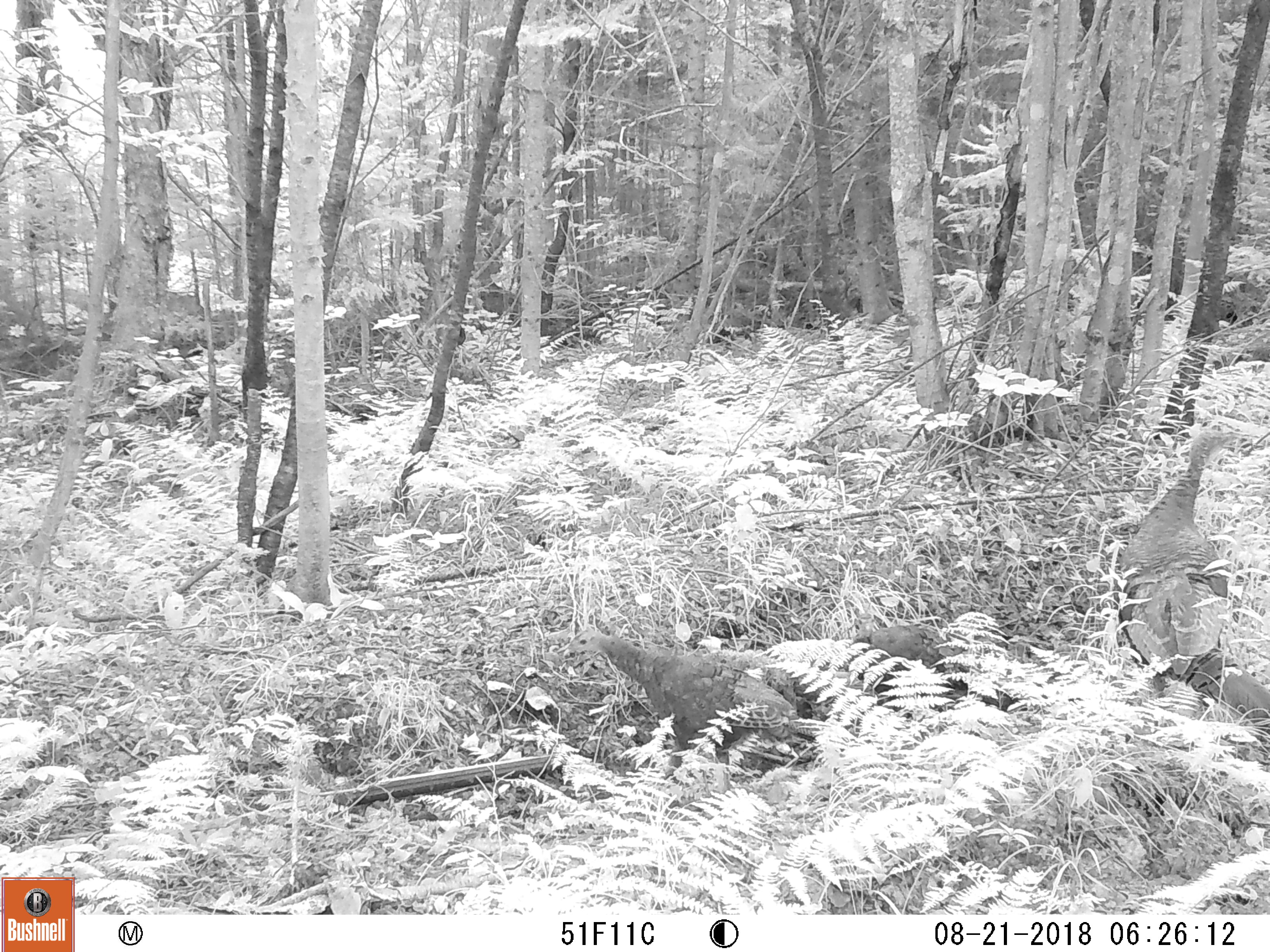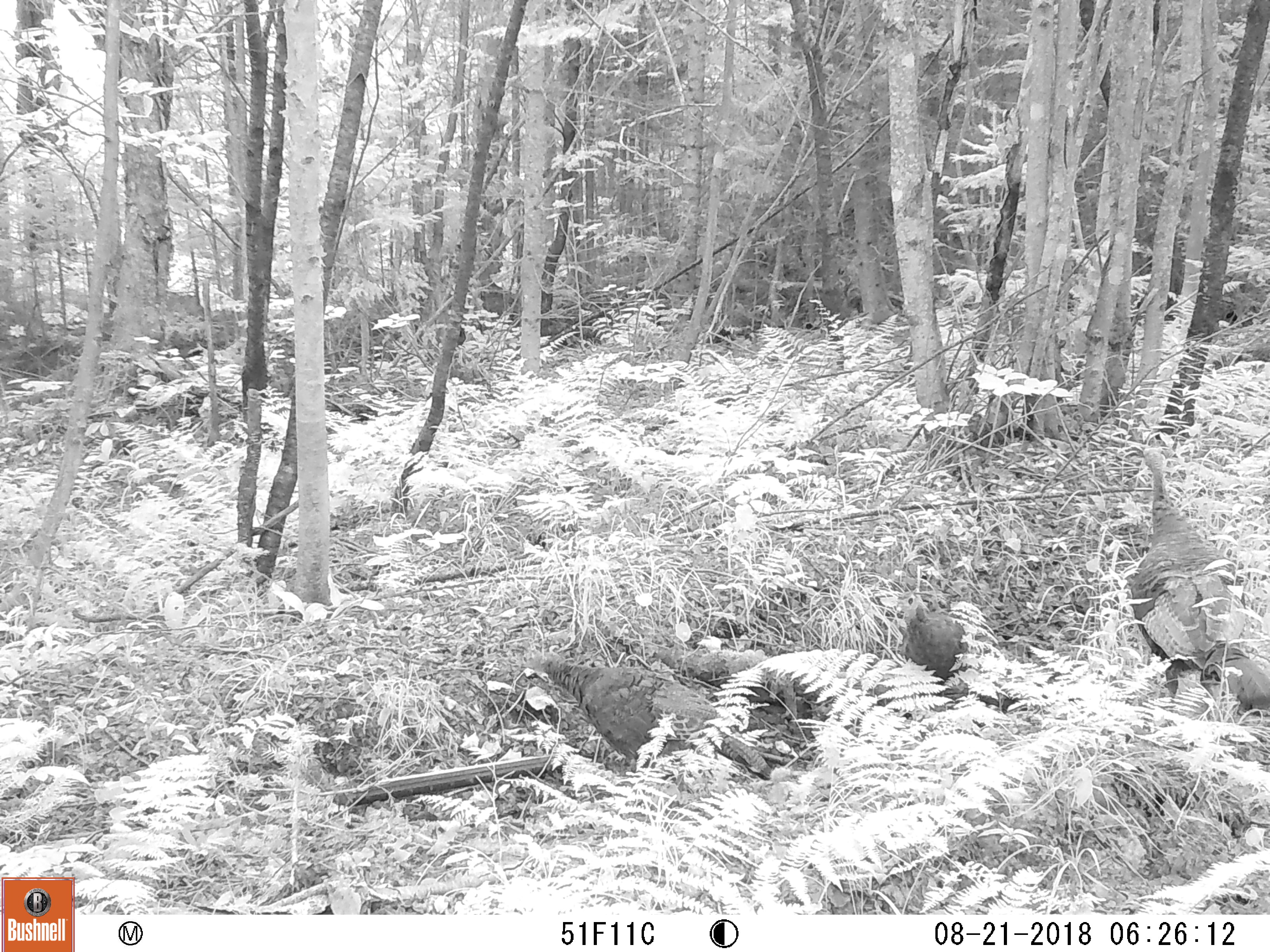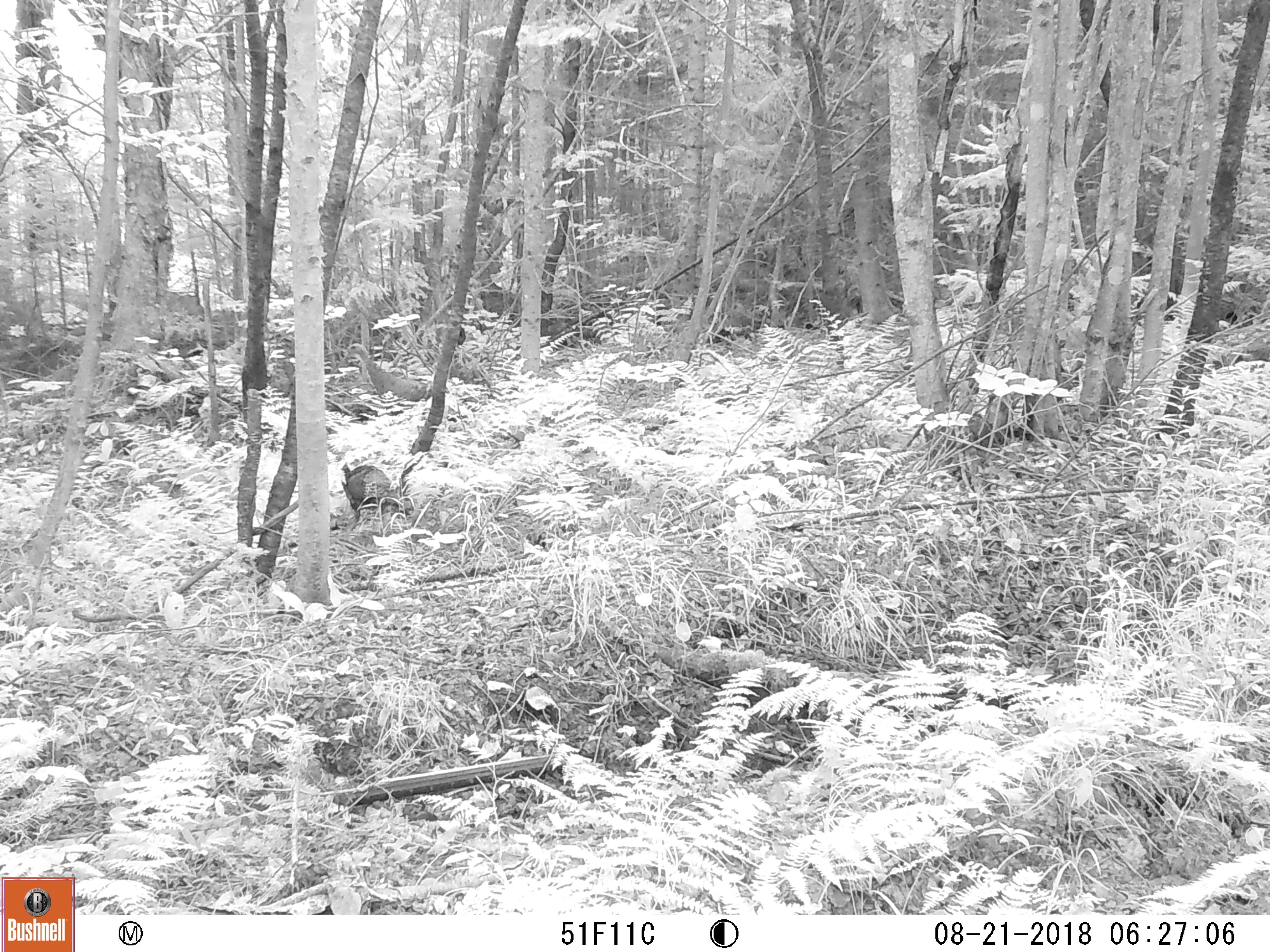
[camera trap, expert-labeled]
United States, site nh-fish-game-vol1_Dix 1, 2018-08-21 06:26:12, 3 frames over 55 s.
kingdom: Animalia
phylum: Chordata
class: Aves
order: Galliformes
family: Phasianidae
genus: Meleagris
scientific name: Meleagris gallopavo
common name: wild turkey